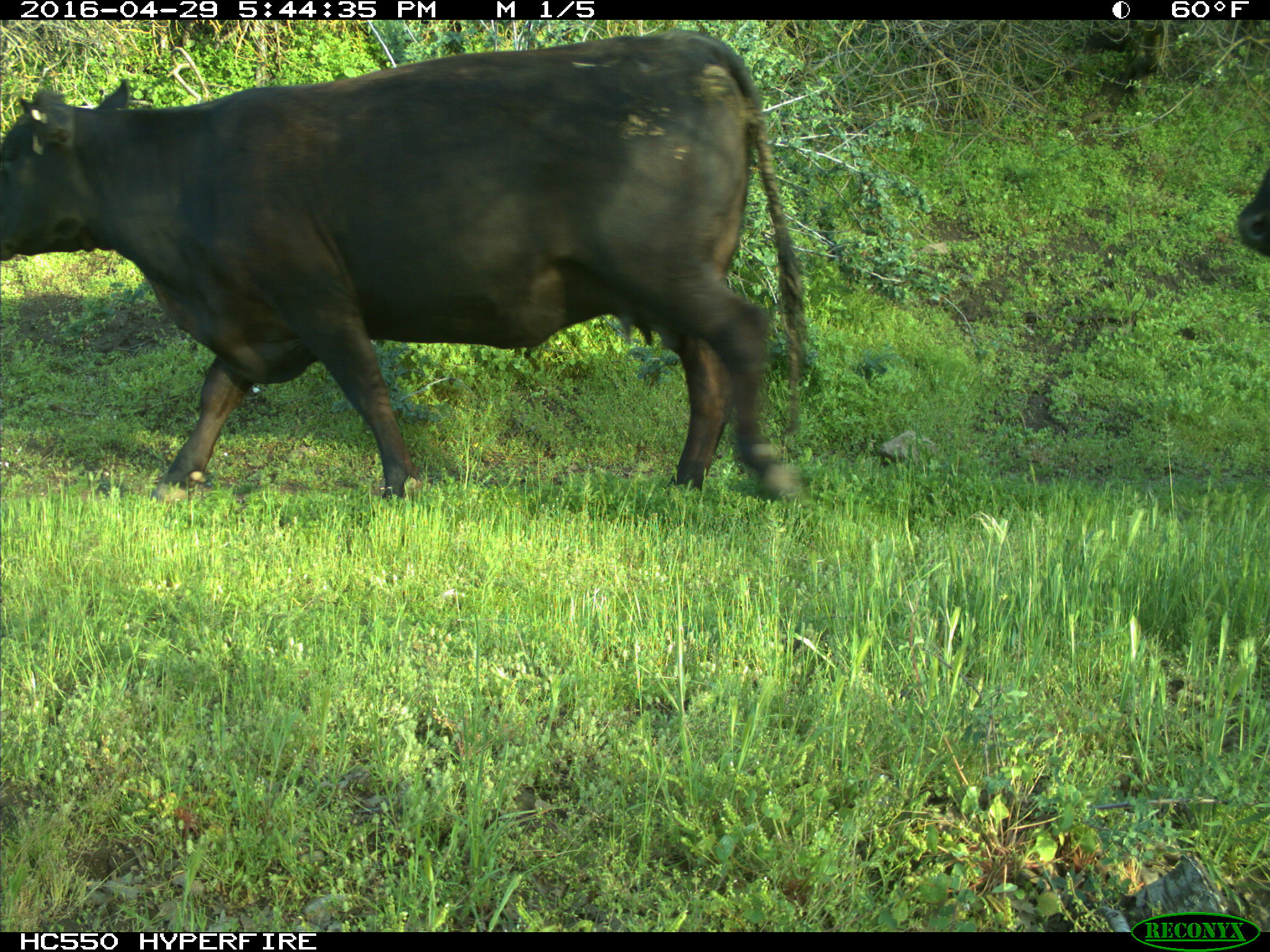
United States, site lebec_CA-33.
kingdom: Animalia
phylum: Chordata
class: Mammalia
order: Artiodactyla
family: Bovidae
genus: Bos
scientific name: Bos taurus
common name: domestic cow